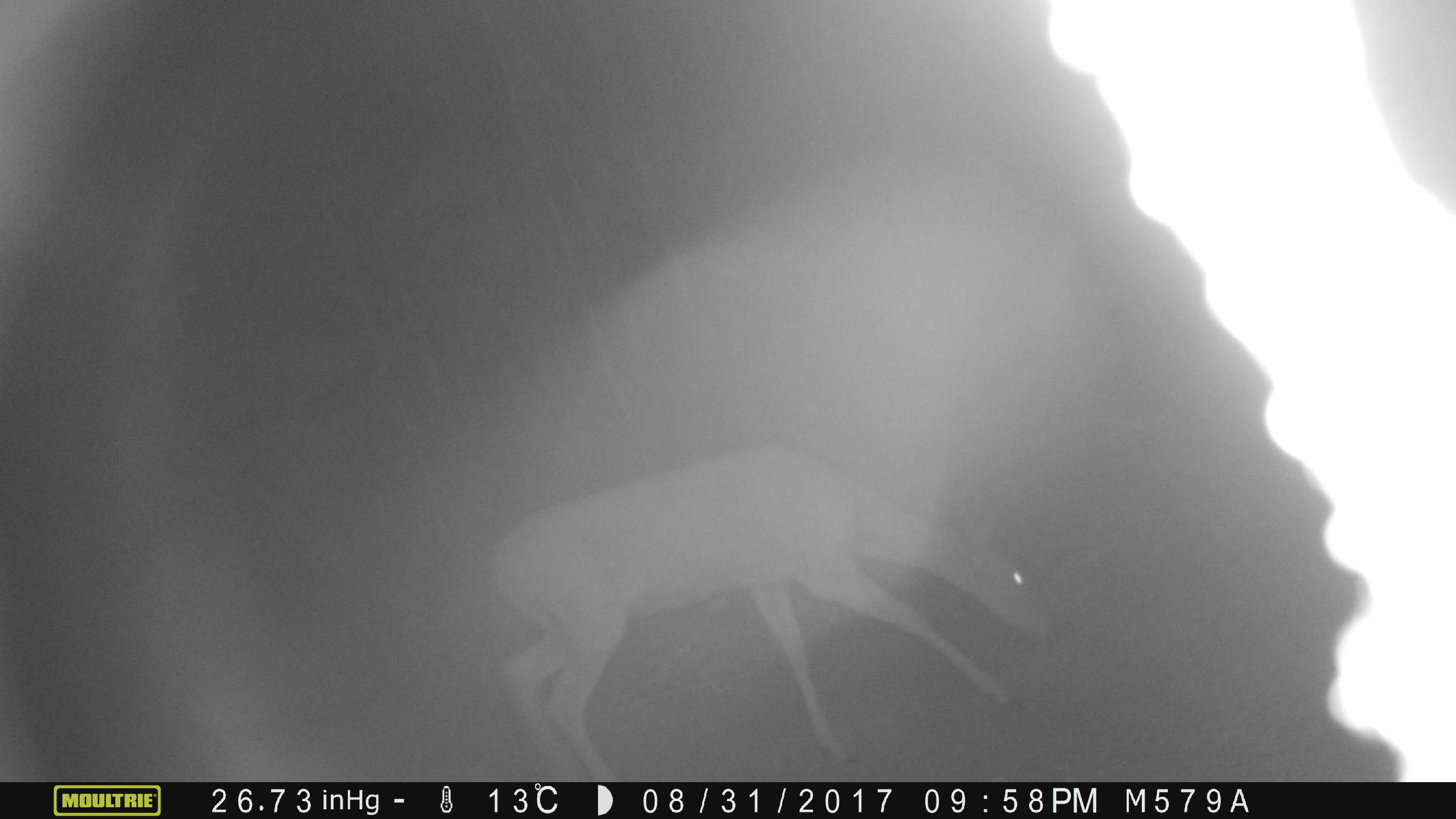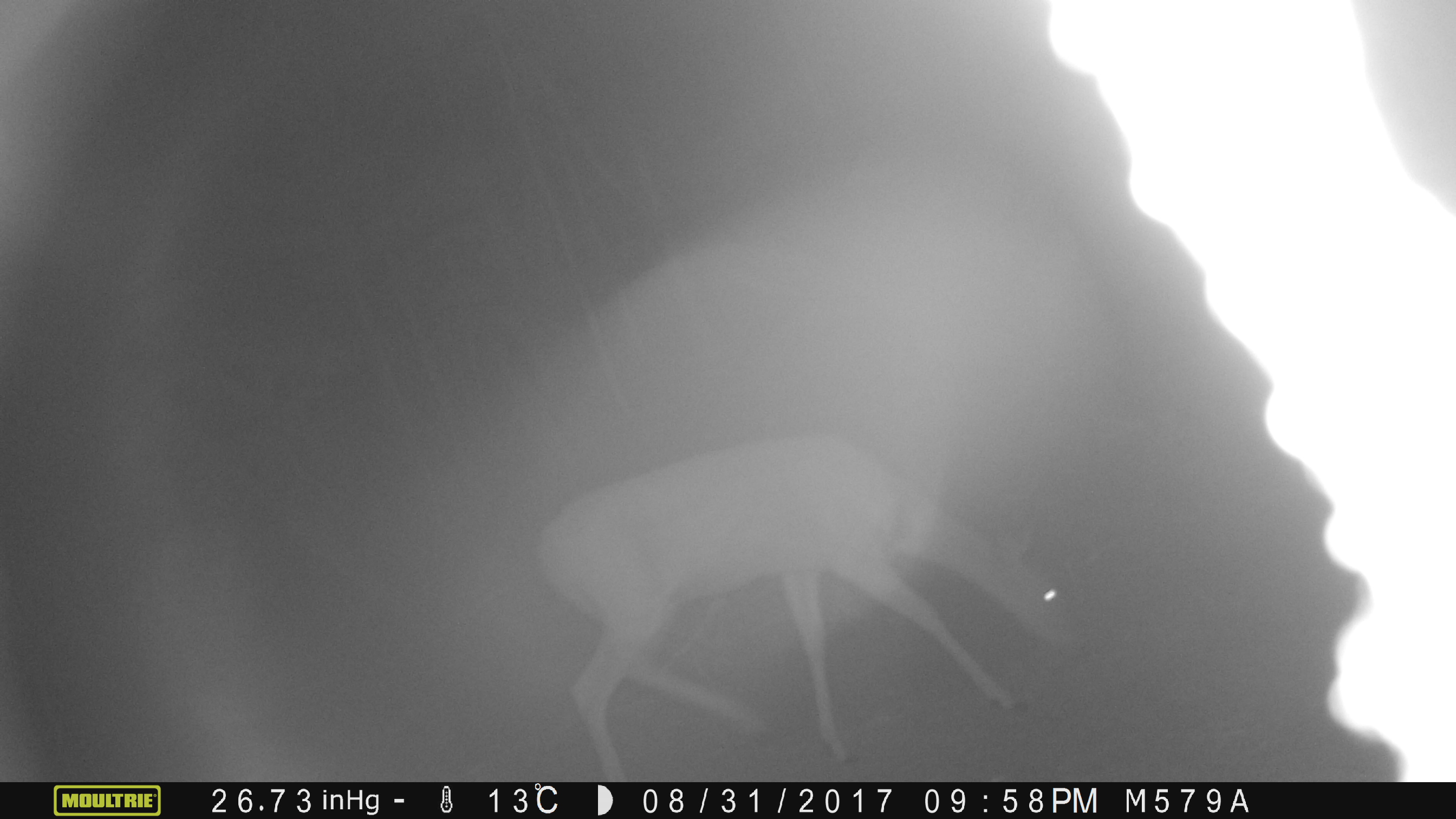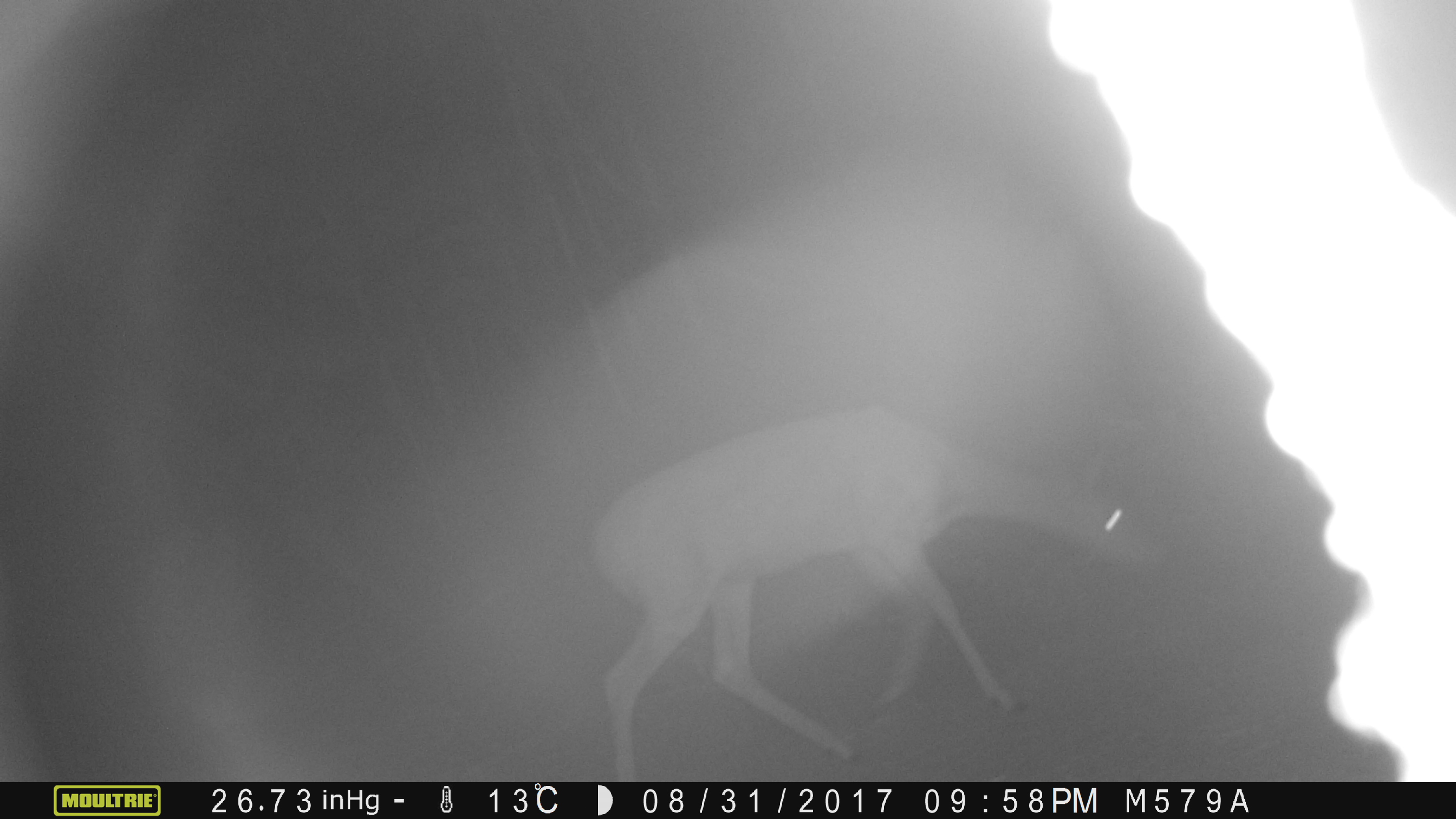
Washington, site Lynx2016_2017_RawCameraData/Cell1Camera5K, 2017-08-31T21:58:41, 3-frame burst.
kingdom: Animalia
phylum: Chordata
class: Mammalia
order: Artiodactyla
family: Cervidae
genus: Odocoileus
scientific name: Odocoileus virginianus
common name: white-tailed deer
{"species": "Odocoileus virginianus (white-tailed deer)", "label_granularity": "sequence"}